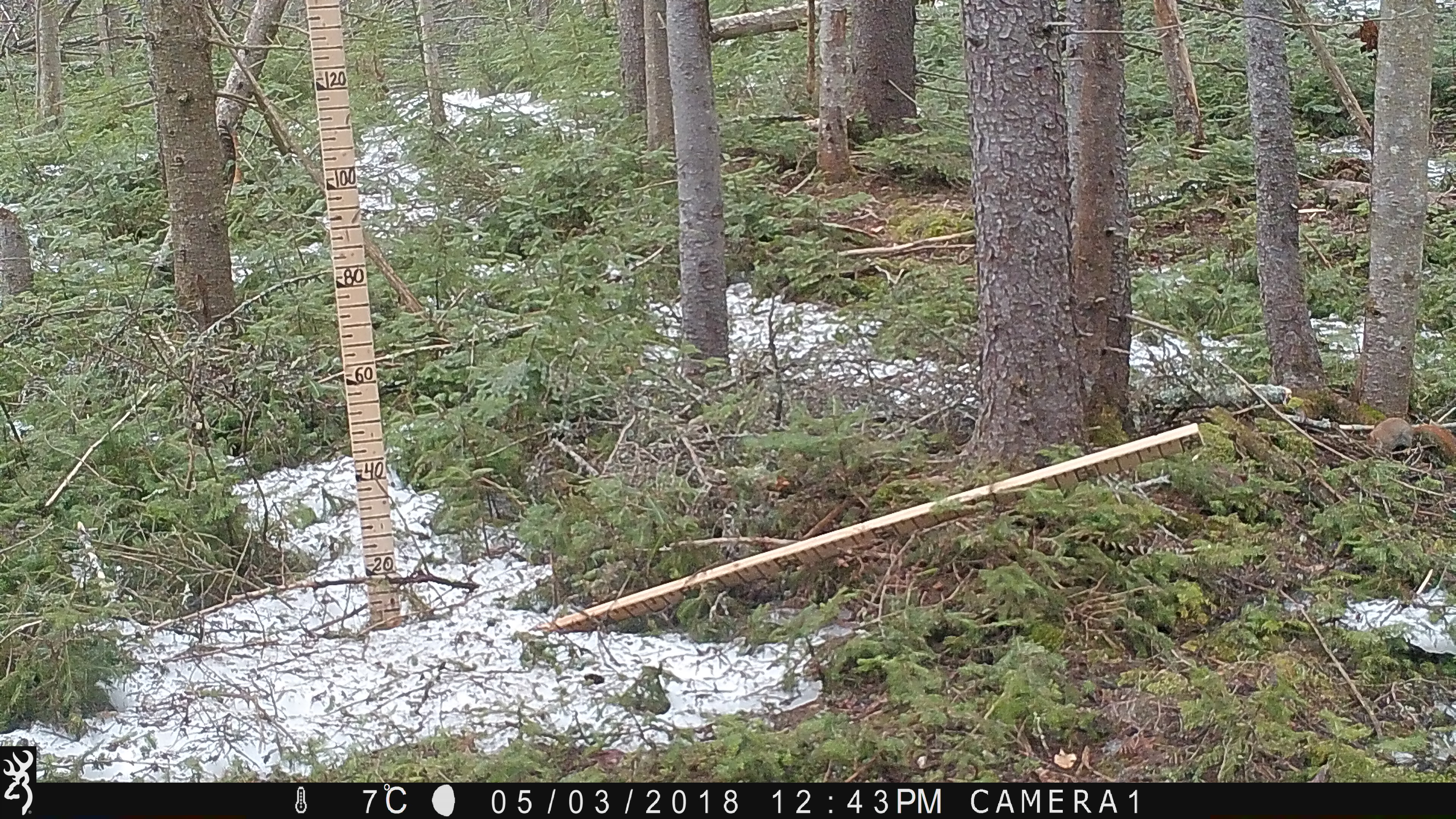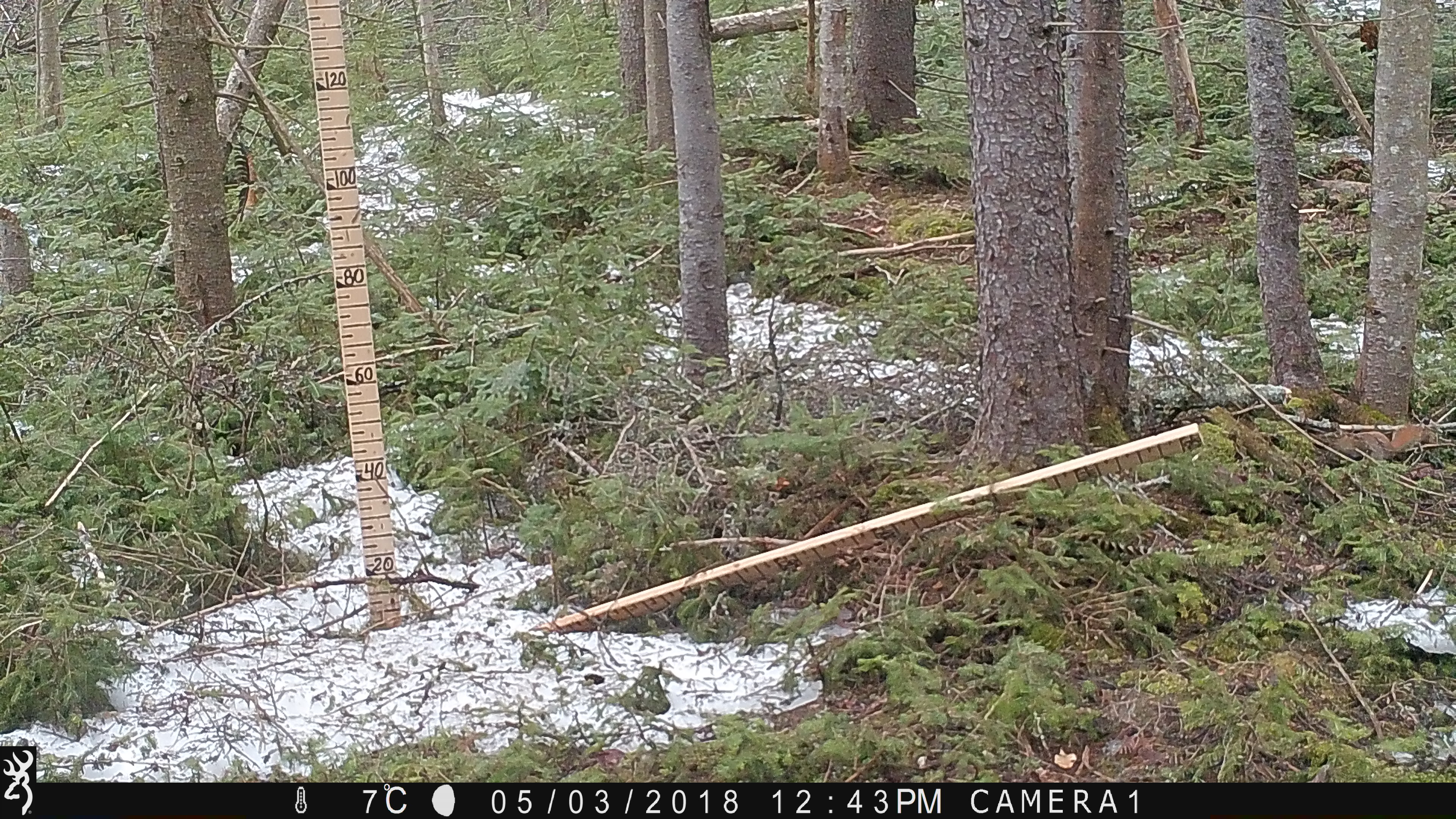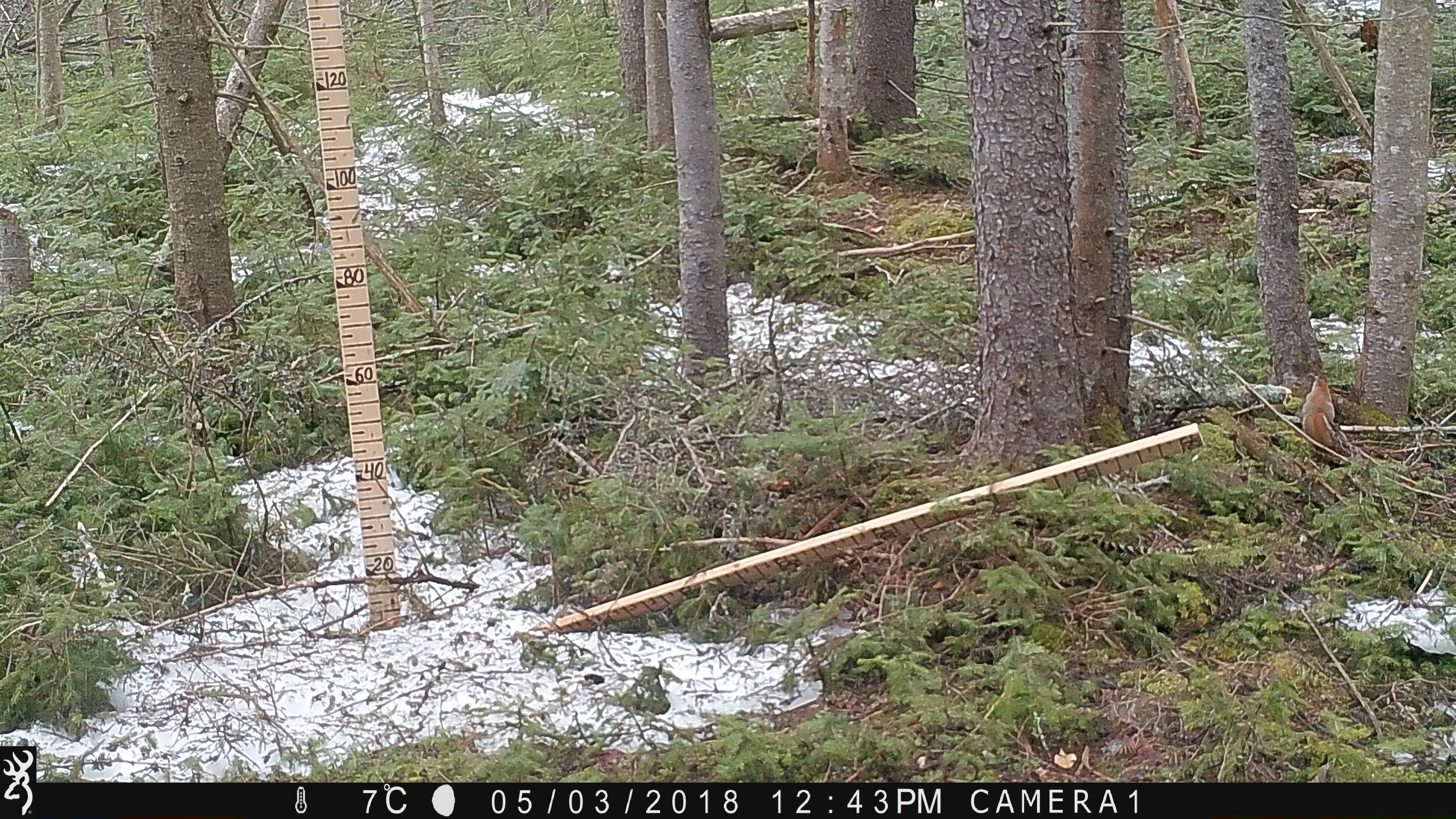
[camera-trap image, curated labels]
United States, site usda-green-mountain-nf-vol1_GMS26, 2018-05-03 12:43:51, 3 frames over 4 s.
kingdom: Animalia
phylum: Chordata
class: Mammalia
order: Rodentia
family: Sciuridae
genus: Tamiasciurus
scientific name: Tamiasciurus hudsonicus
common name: red squirrel